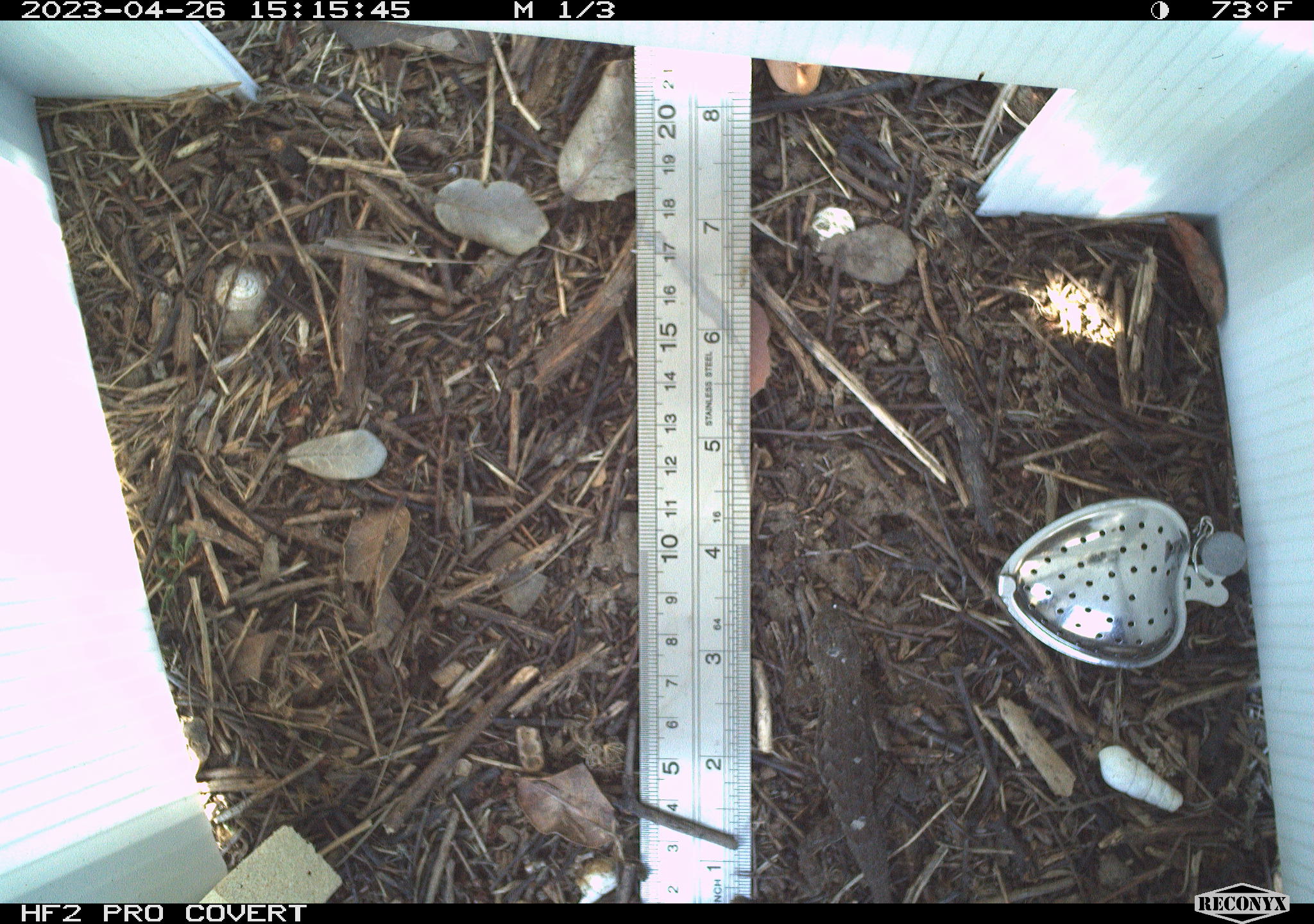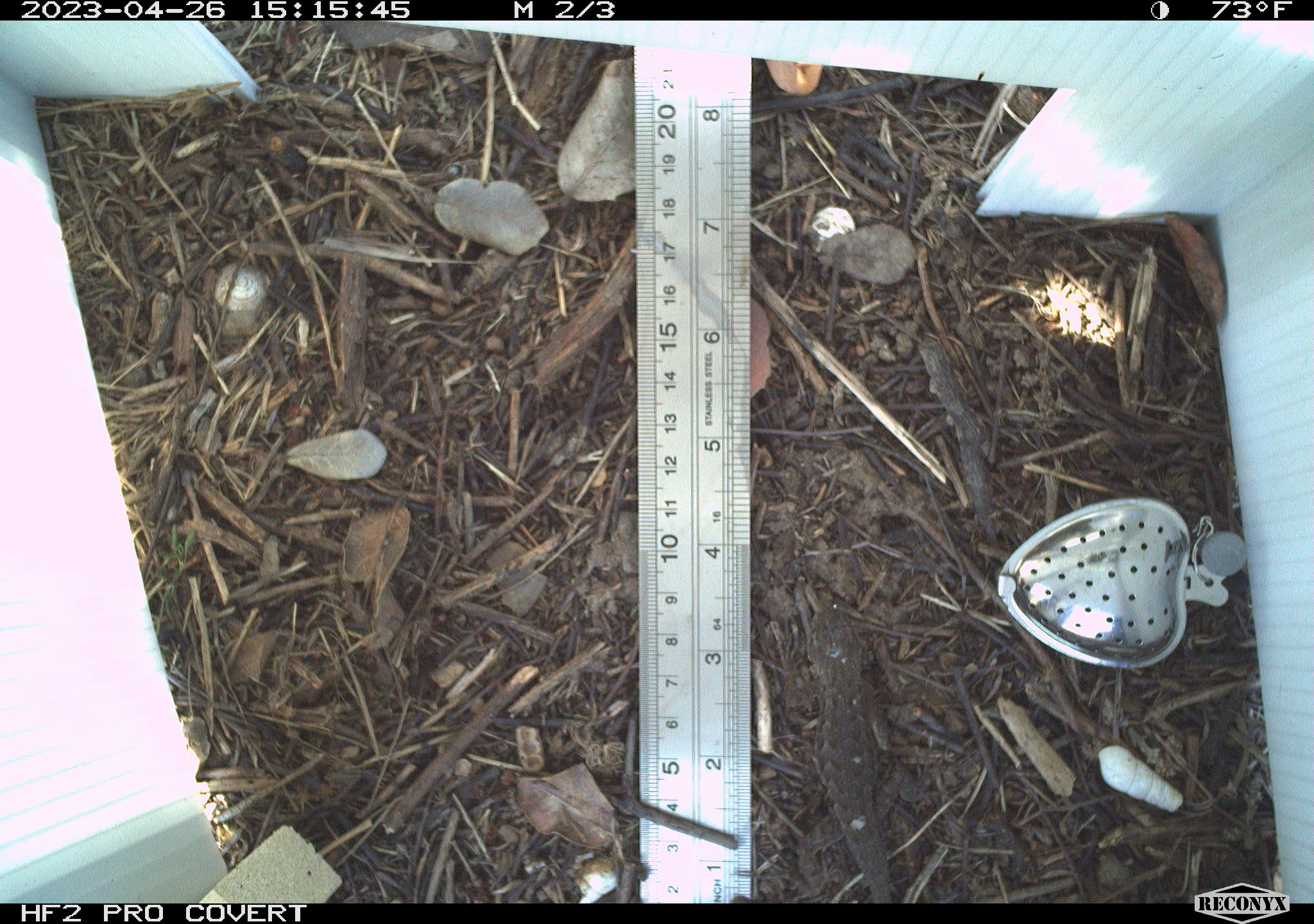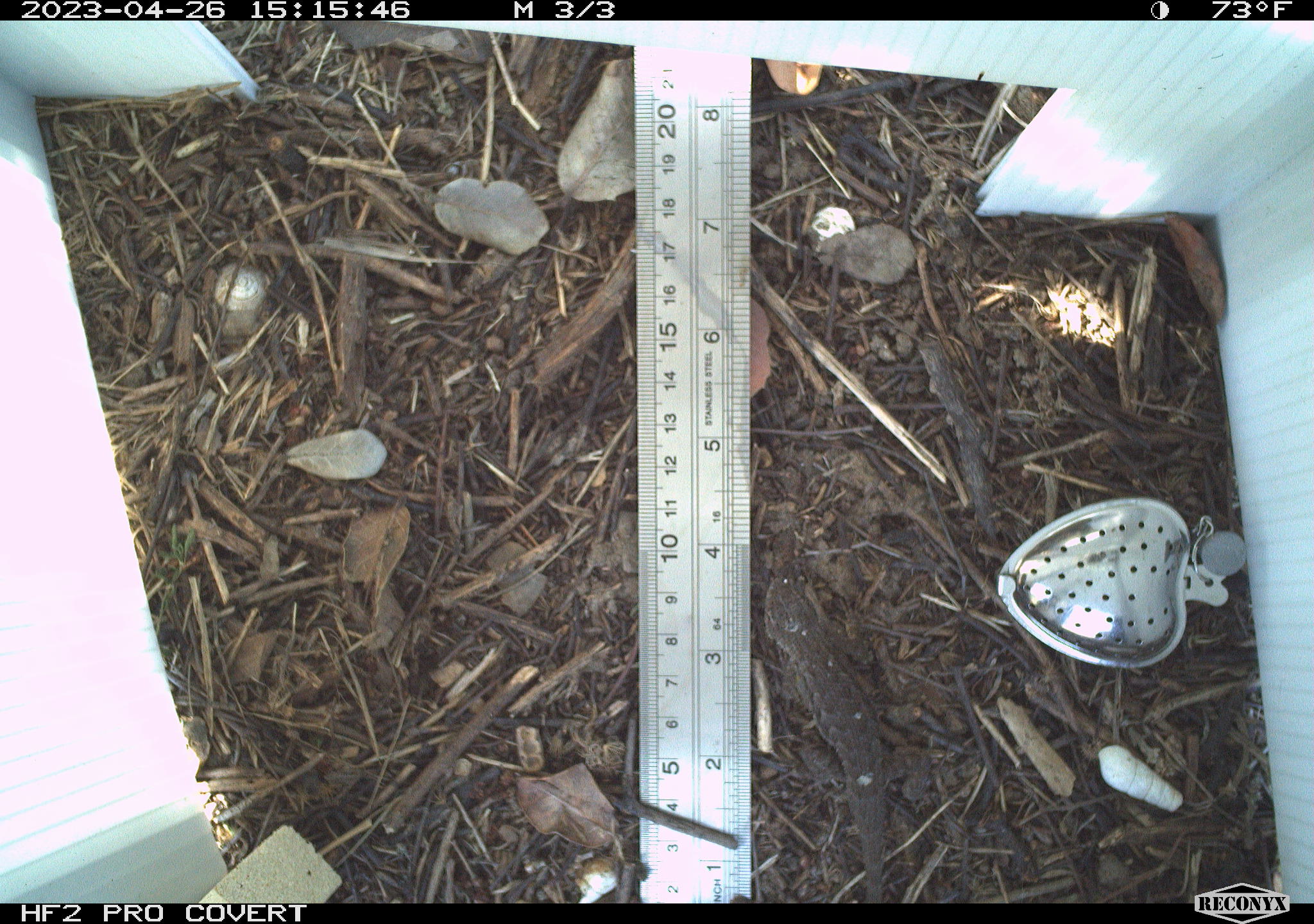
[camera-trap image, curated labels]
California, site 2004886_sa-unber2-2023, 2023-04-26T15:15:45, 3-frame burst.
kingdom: Animalia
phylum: Chordata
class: Reptilia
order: Squamata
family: Phrynosomatidae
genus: Sceloporus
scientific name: Sceloporus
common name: spiny lizards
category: sceloporus species